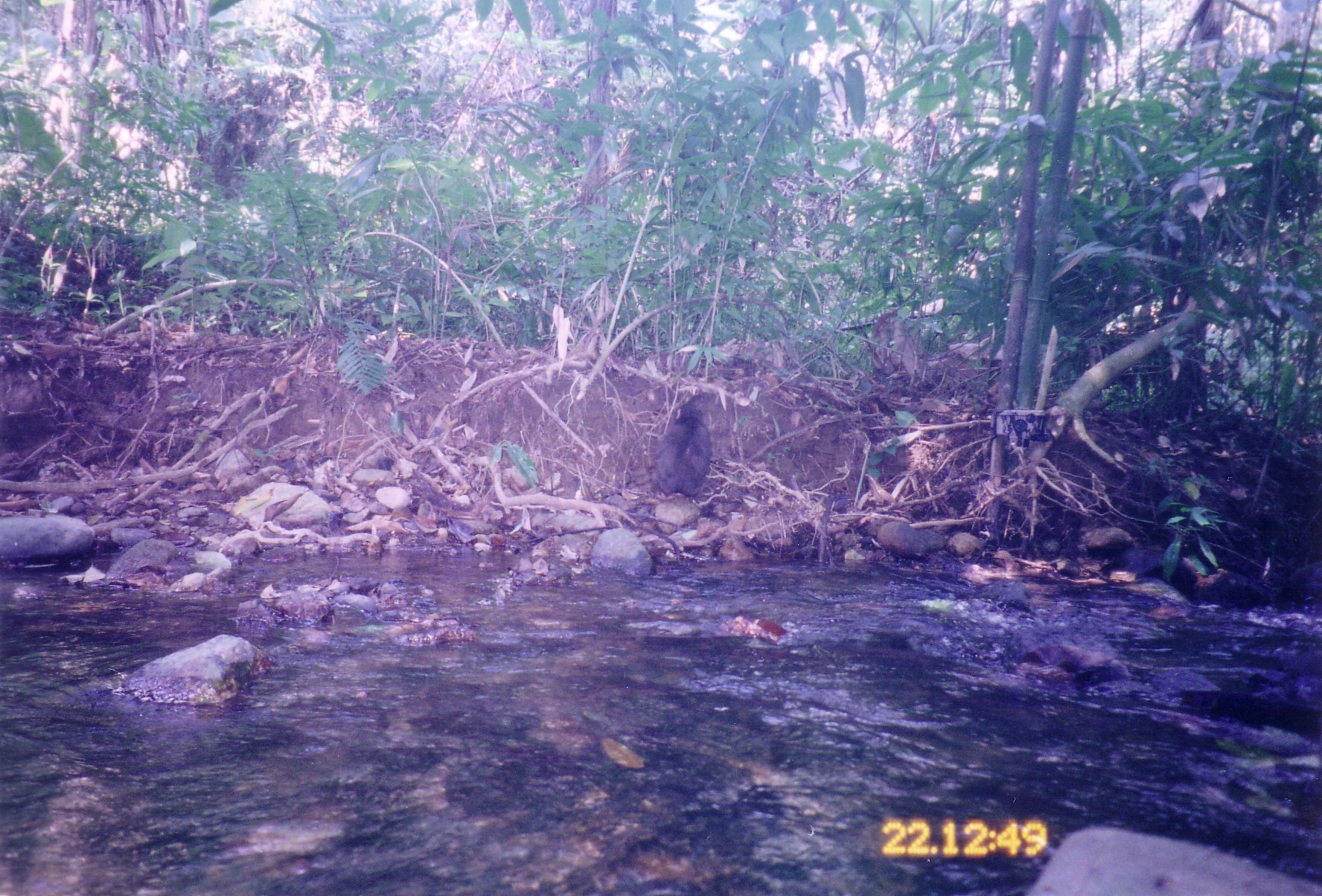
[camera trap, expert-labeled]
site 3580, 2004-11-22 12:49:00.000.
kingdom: Animalia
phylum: Chordata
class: Mammalia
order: Primates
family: Cercopithecidae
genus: Macaca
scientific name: Macaca arctoides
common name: stump-tailed macaque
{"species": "Macaca arctoides (stump-tailed macaque)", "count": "1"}